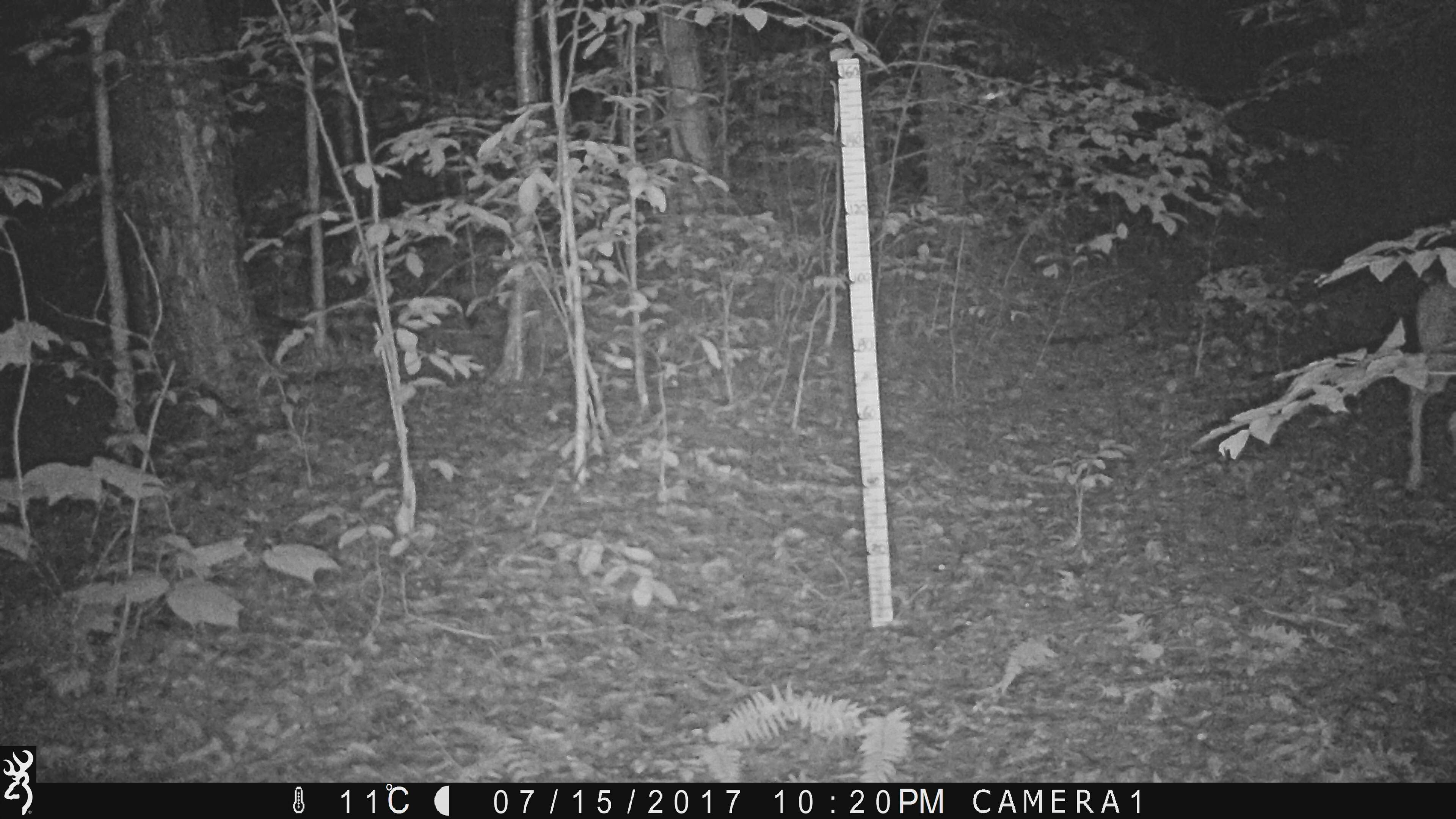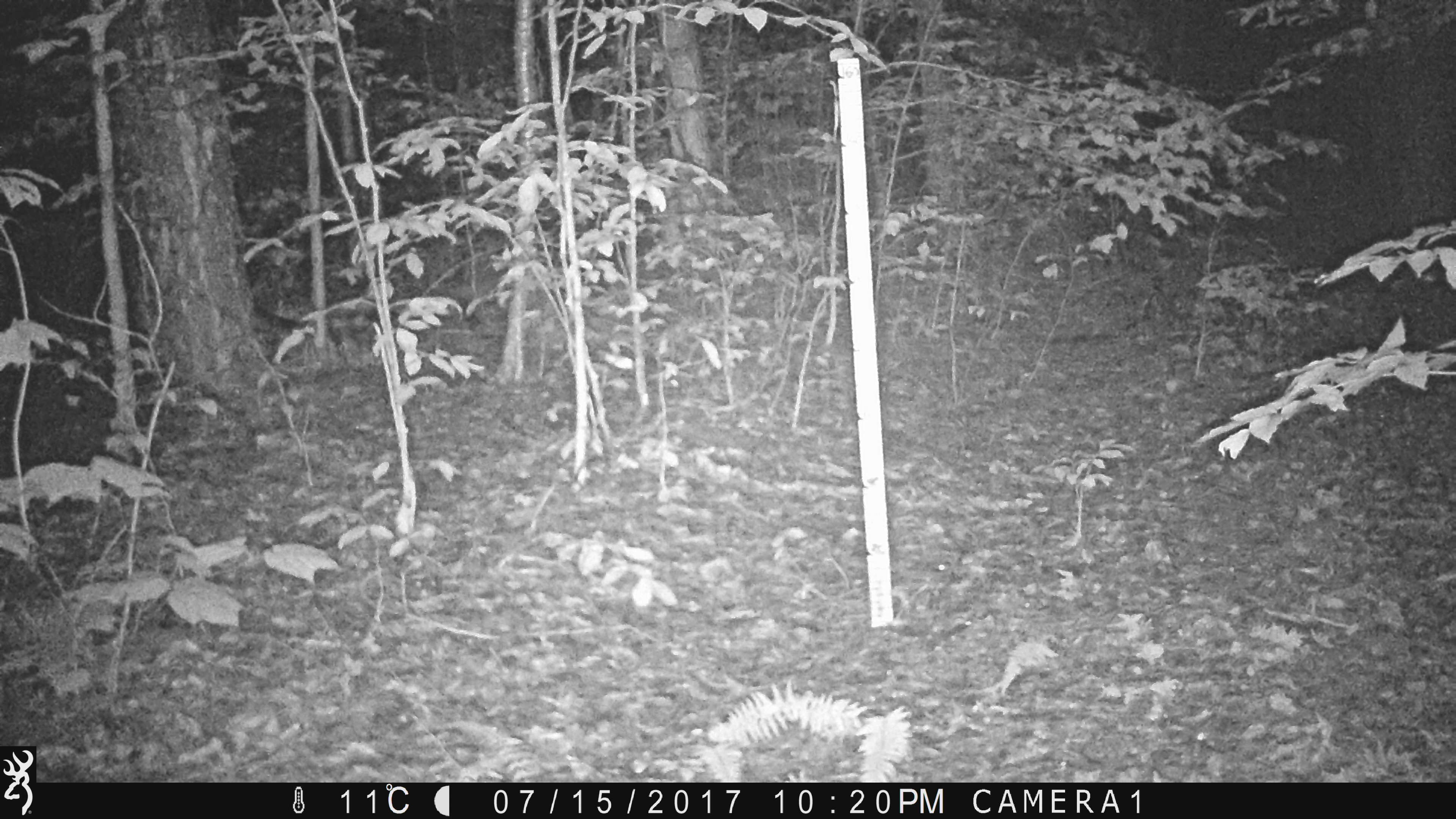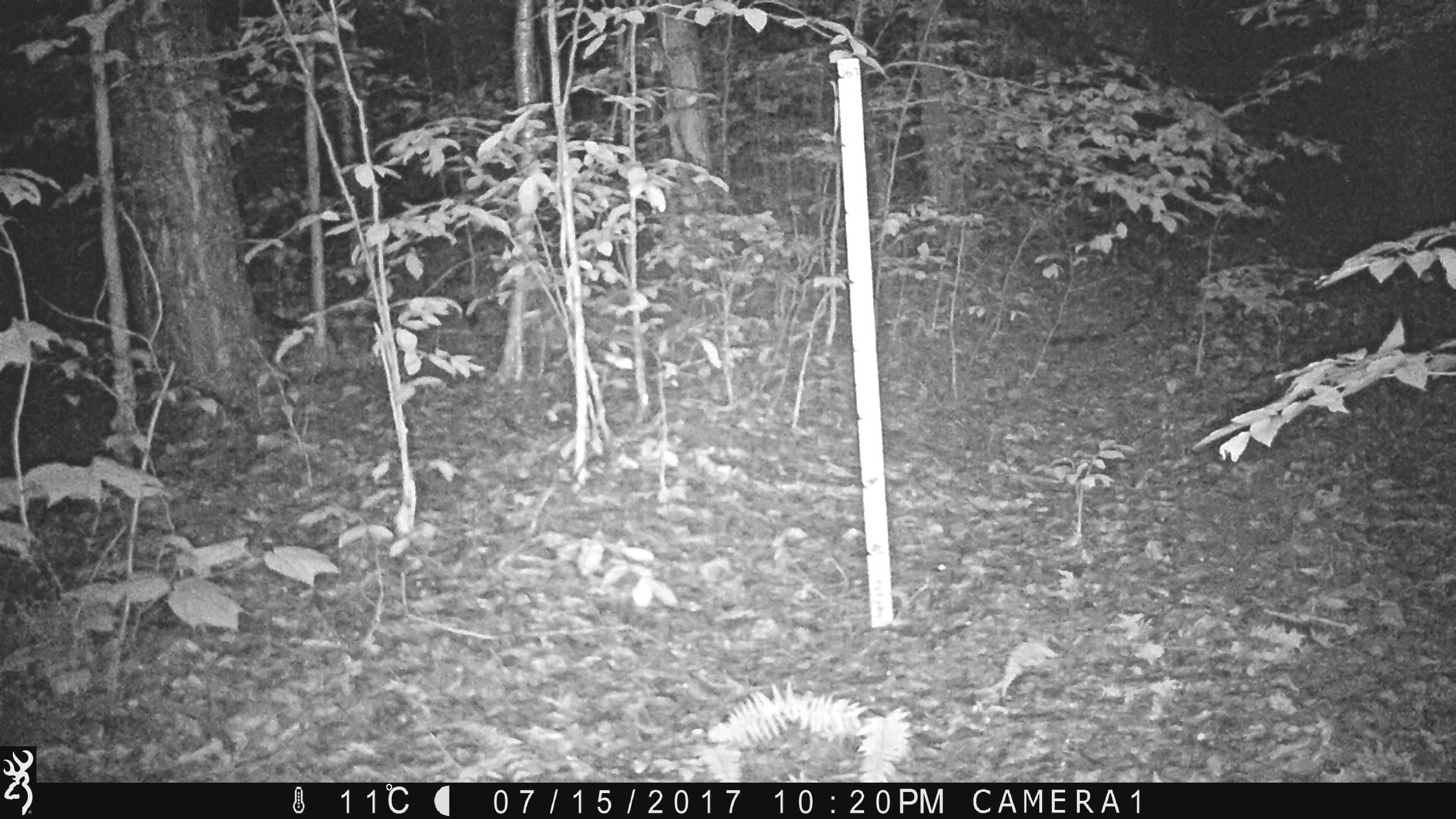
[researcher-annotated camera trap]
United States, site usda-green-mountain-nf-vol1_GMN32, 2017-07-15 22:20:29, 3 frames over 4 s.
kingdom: Animalia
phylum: Chordata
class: Mammalia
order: Artiodactyla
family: Cervidae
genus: Odocoileus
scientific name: Odocoileus virginianus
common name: white-tailed deer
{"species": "white-tailed deer (Odocoileus virginianus)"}